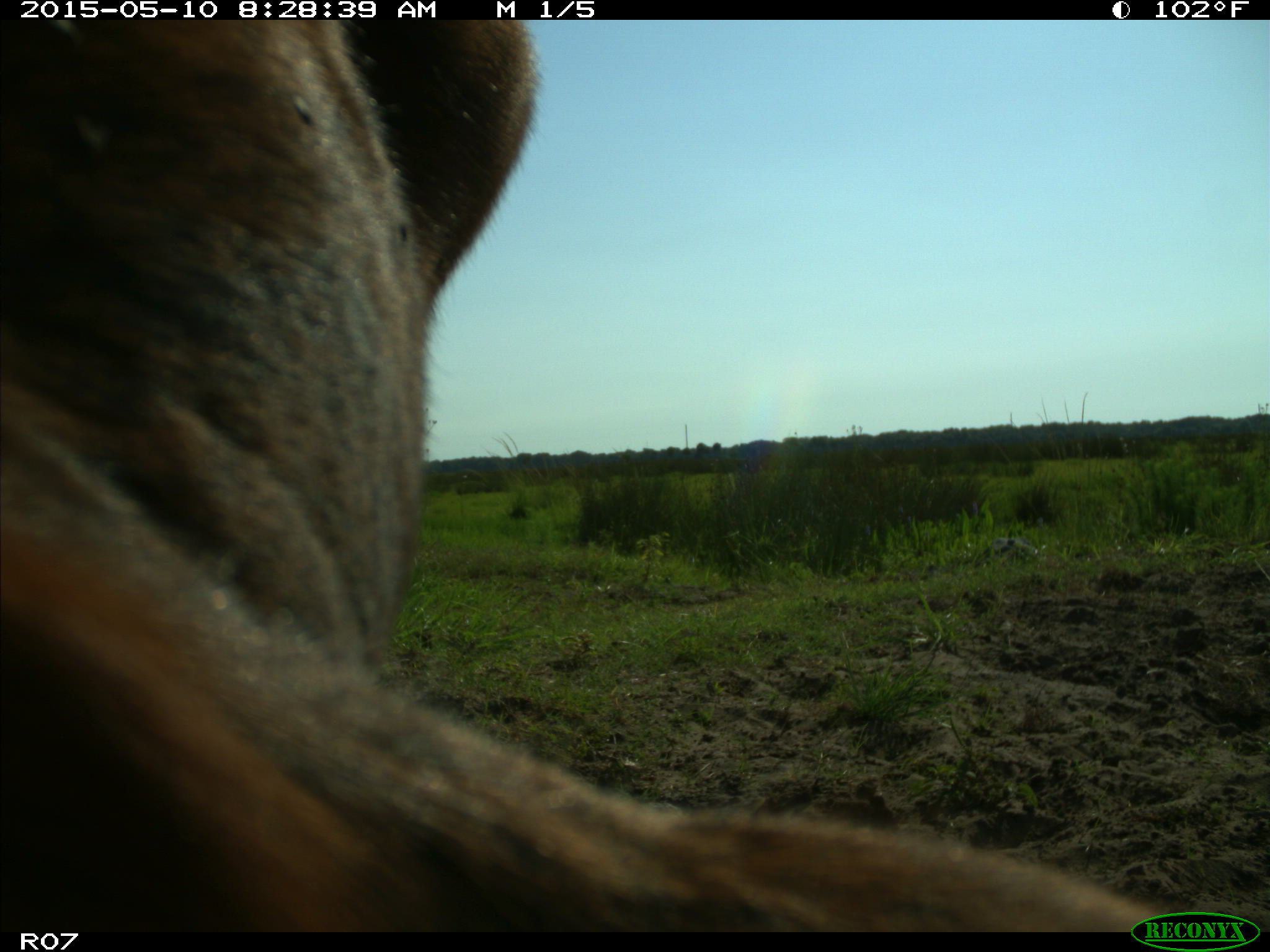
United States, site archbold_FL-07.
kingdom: Animalia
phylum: Chordata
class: Mammalia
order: Artiodactyla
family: Bovidae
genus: Bos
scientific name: Bos taurus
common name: domestic cow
Bos taurus (domestic cow).